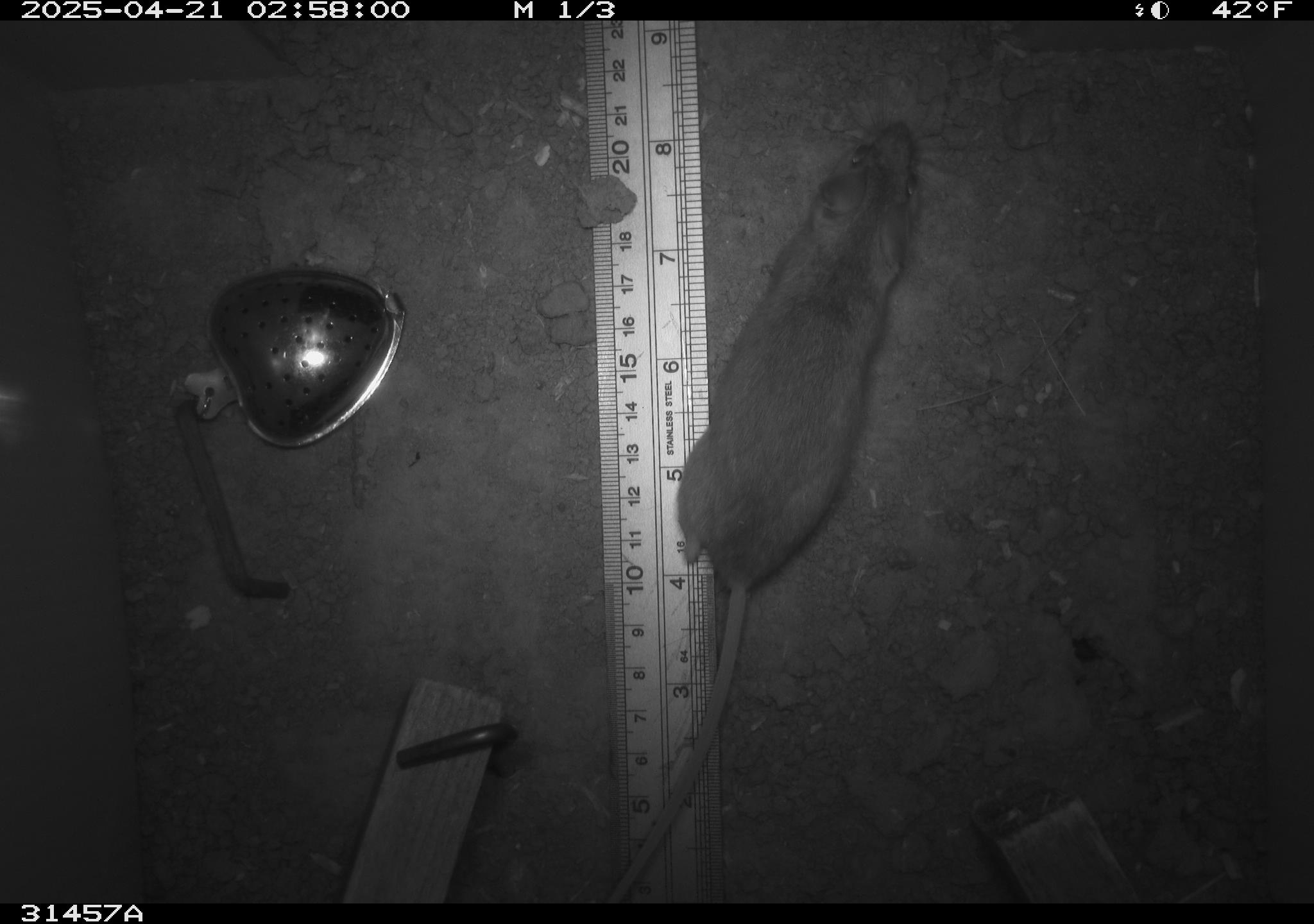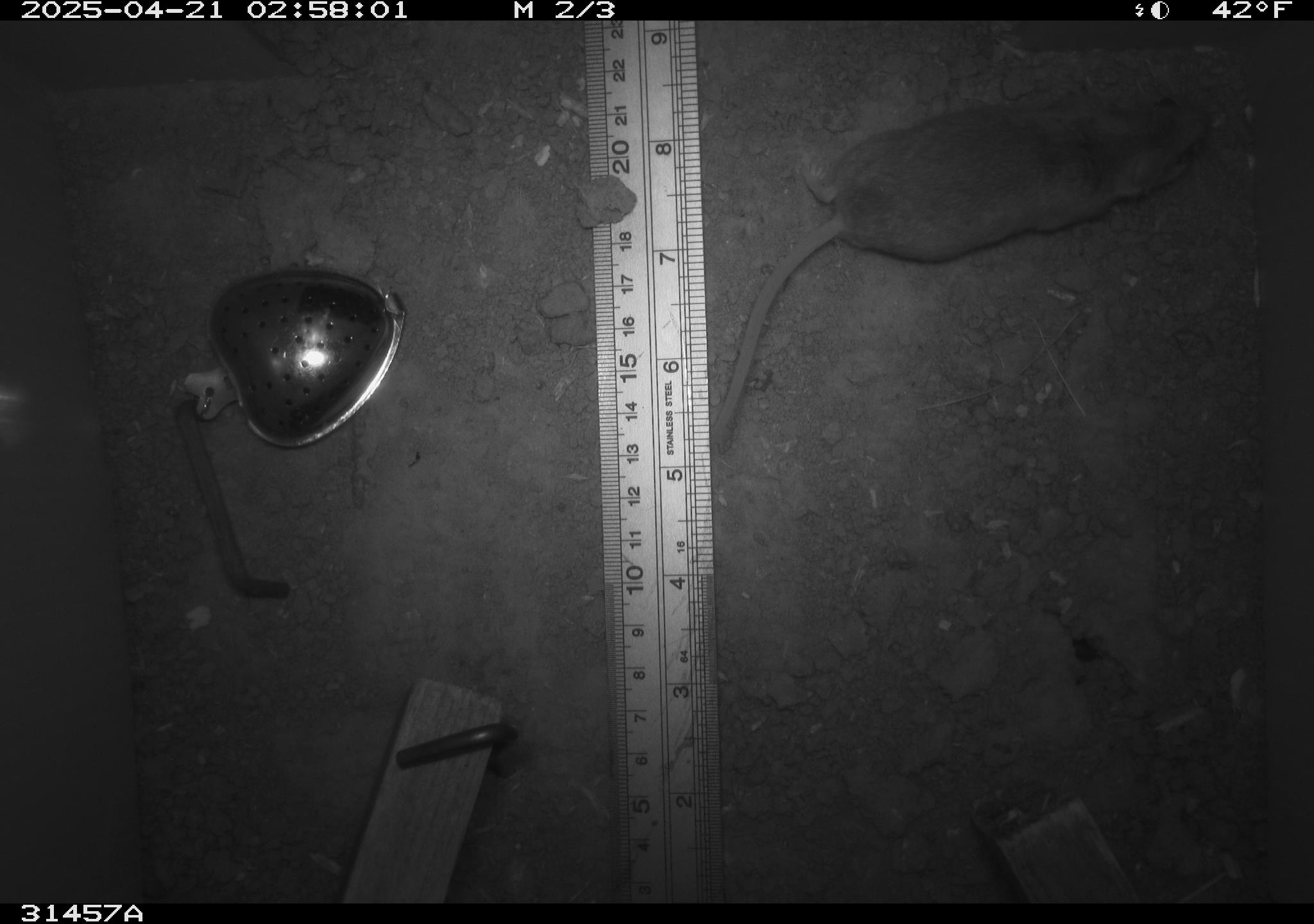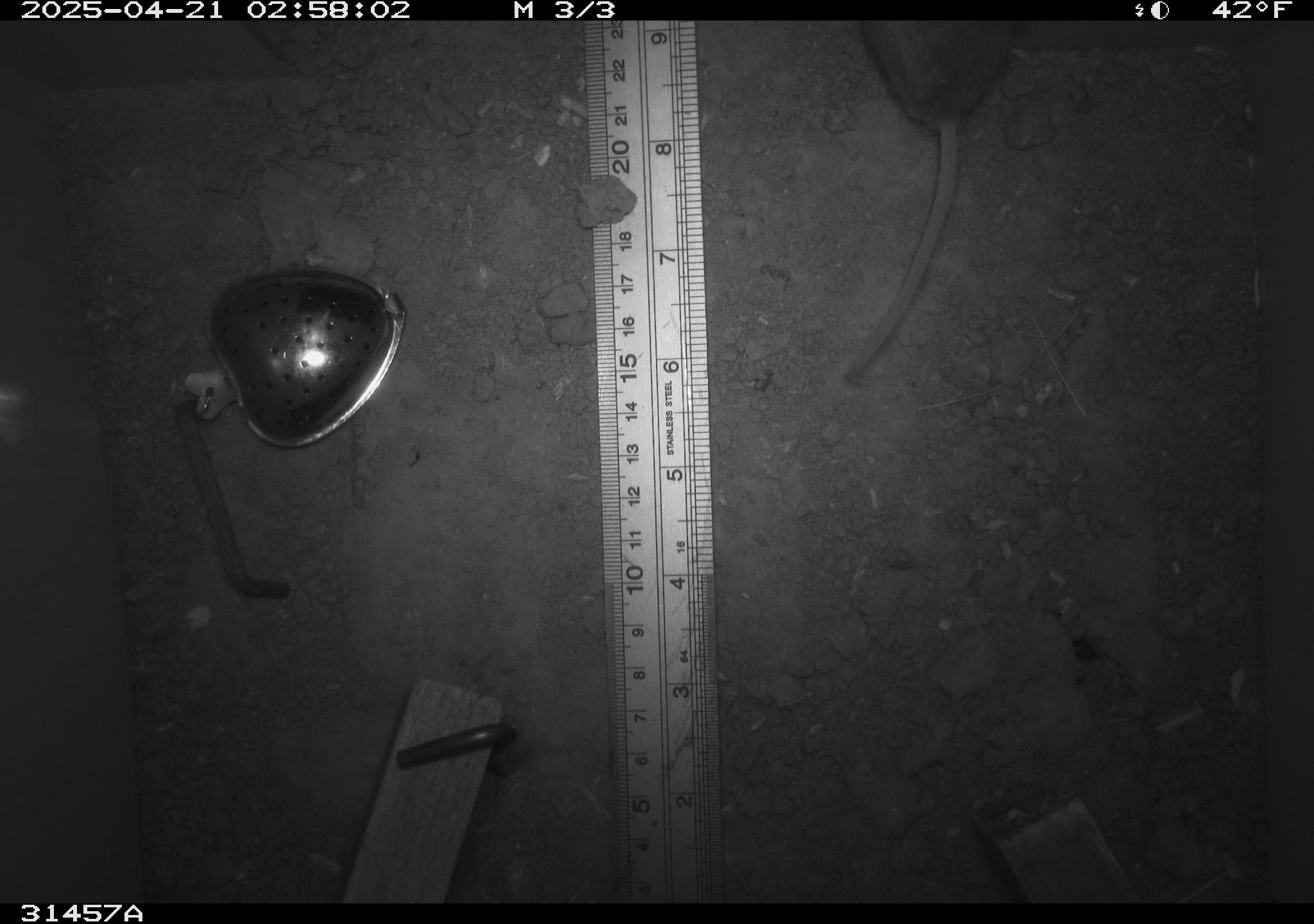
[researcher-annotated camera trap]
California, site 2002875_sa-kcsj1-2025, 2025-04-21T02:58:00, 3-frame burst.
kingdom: Animalia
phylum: Chordata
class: Mammalia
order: Rodentia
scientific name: Rodentia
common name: rodent